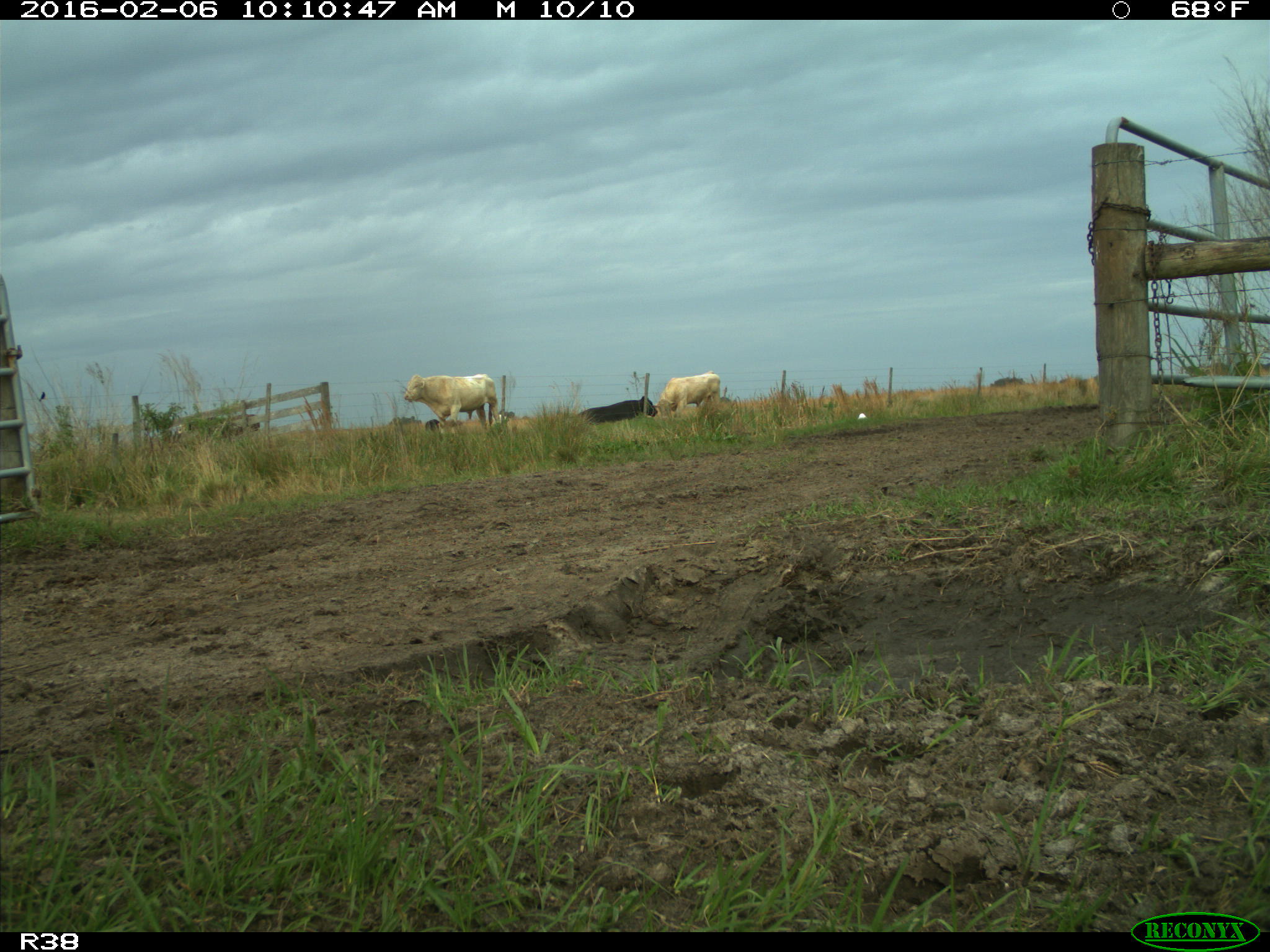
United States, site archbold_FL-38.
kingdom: Animalia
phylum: Chordata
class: Mammalia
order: Artiodactyla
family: Bovidae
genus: Bos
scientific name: Bos taurus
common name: domestic cow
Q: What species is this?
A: Bos taurus (domestic cow).